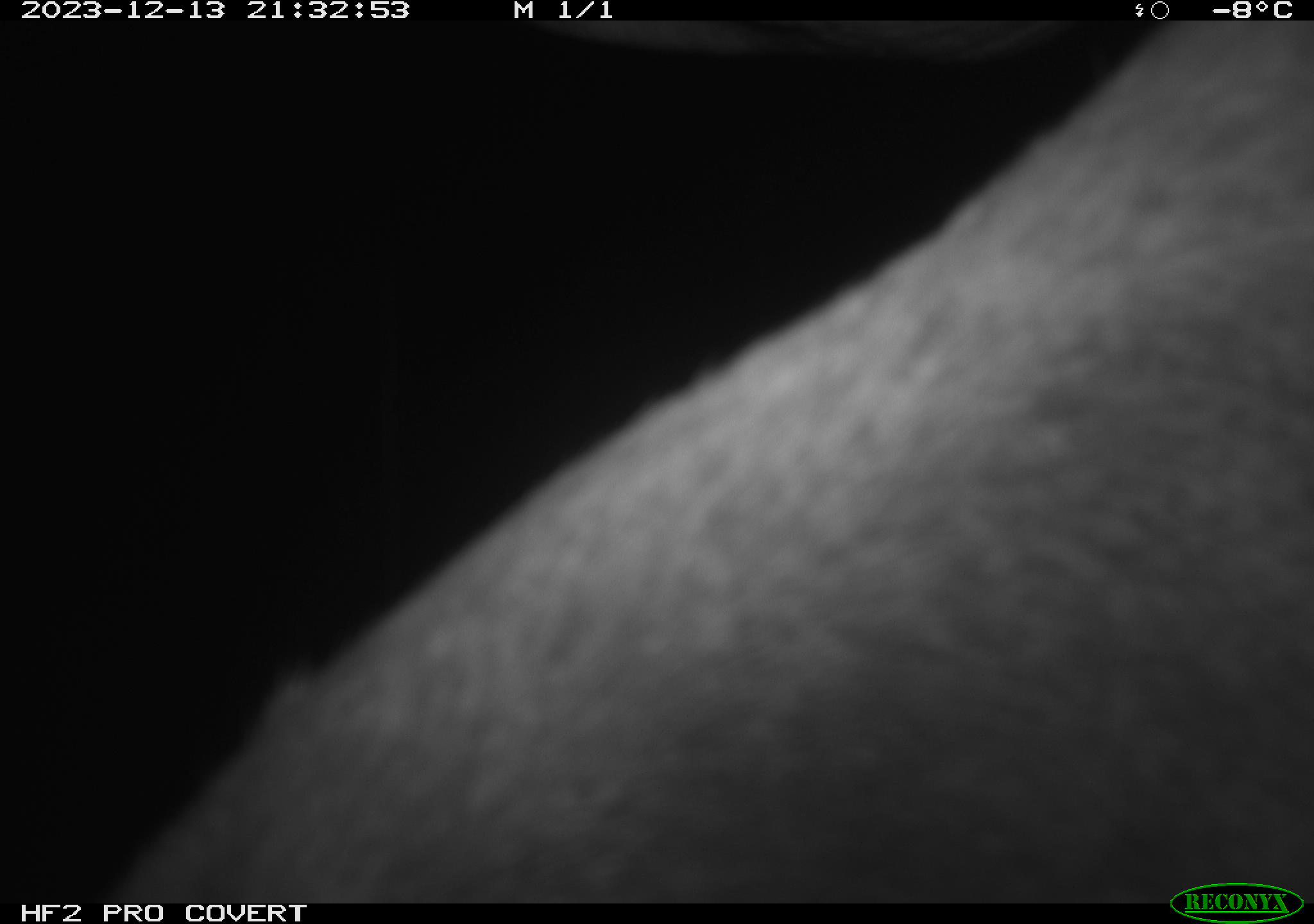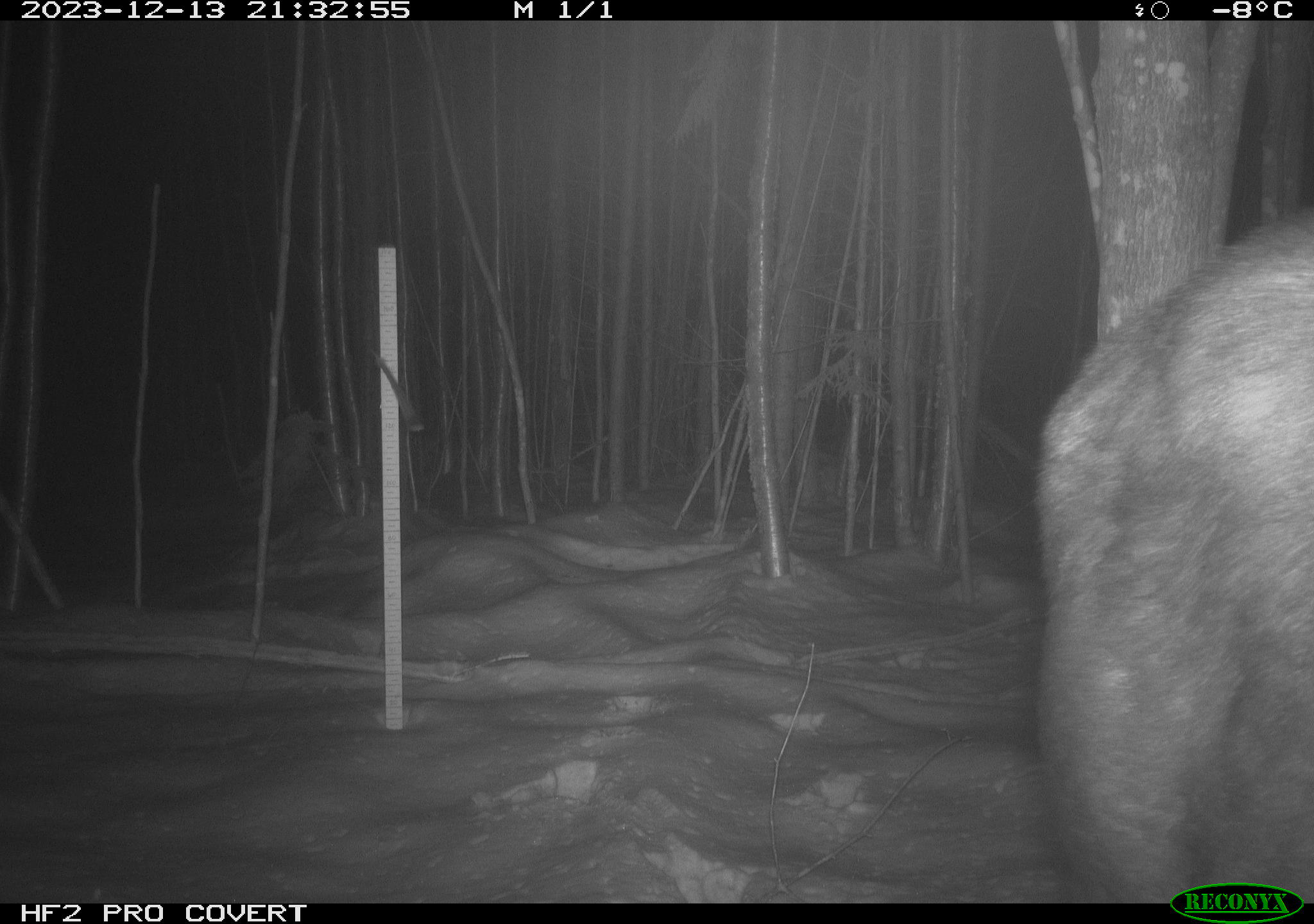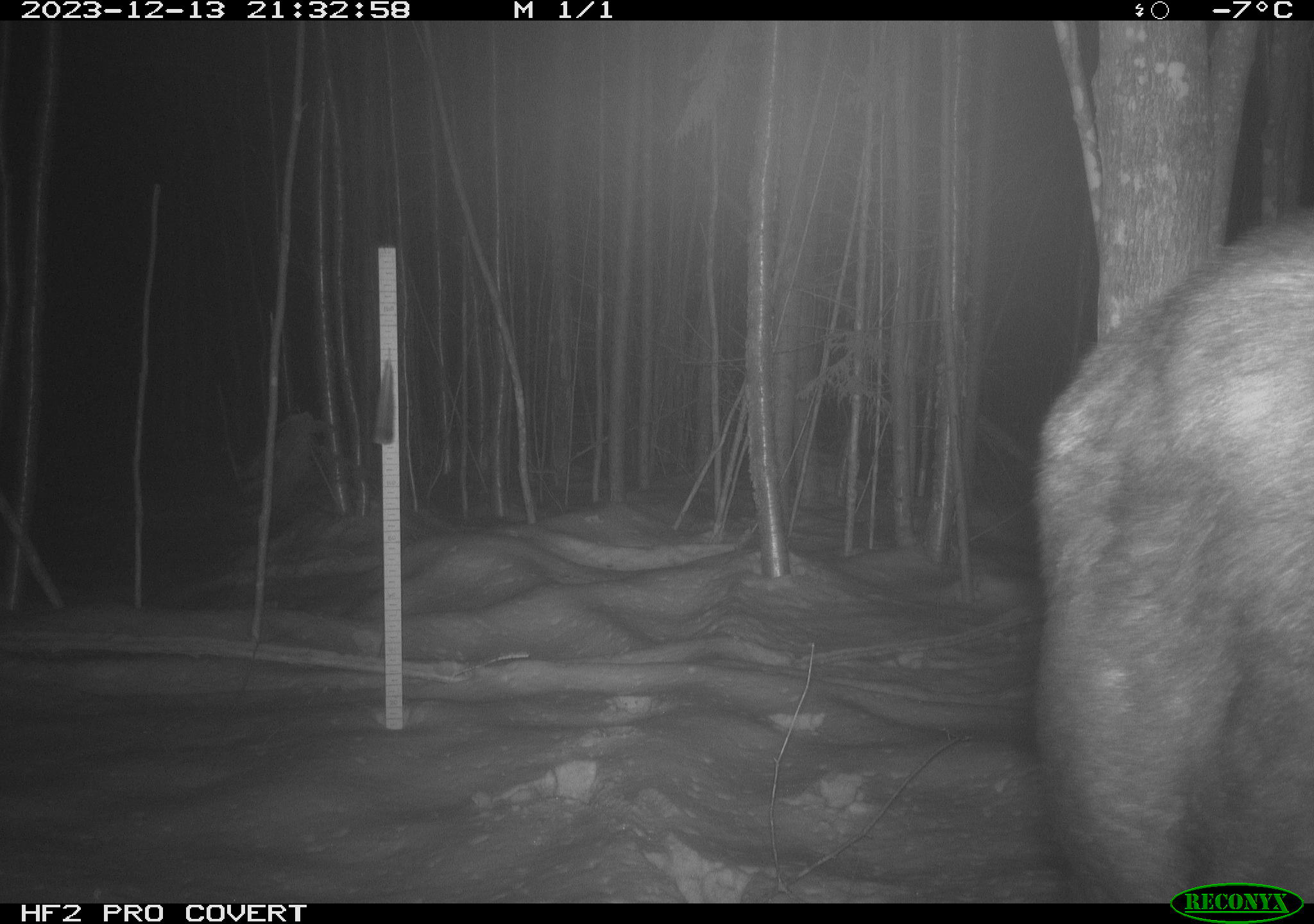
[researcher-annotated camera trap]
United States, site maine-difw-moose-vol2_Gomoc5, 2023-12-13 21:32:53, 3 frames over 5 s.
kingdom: Animalia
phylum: Chordata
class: Mammalia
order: Artiodactyla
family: Cervidae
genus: Alces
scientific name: Alces alces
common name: moose